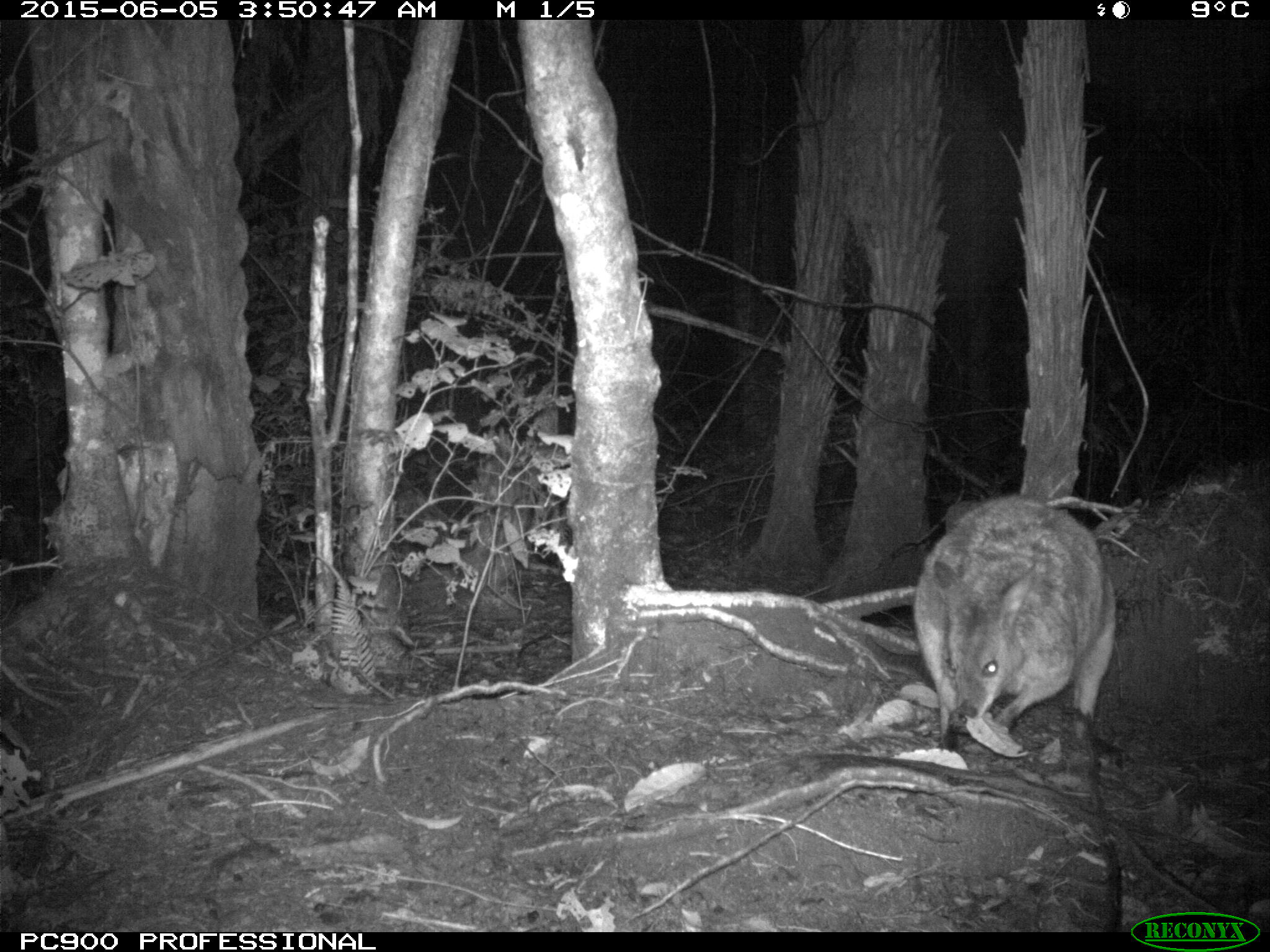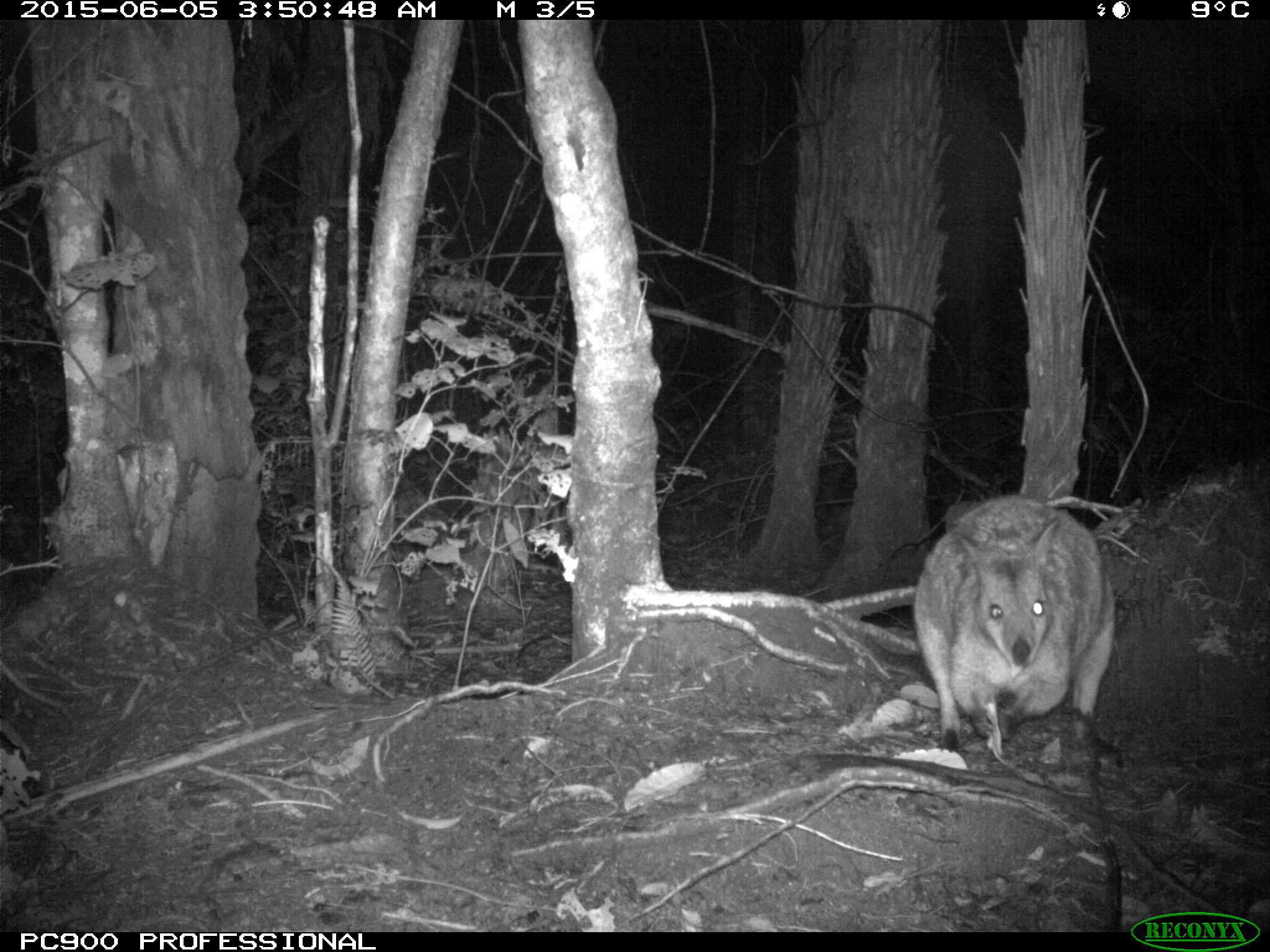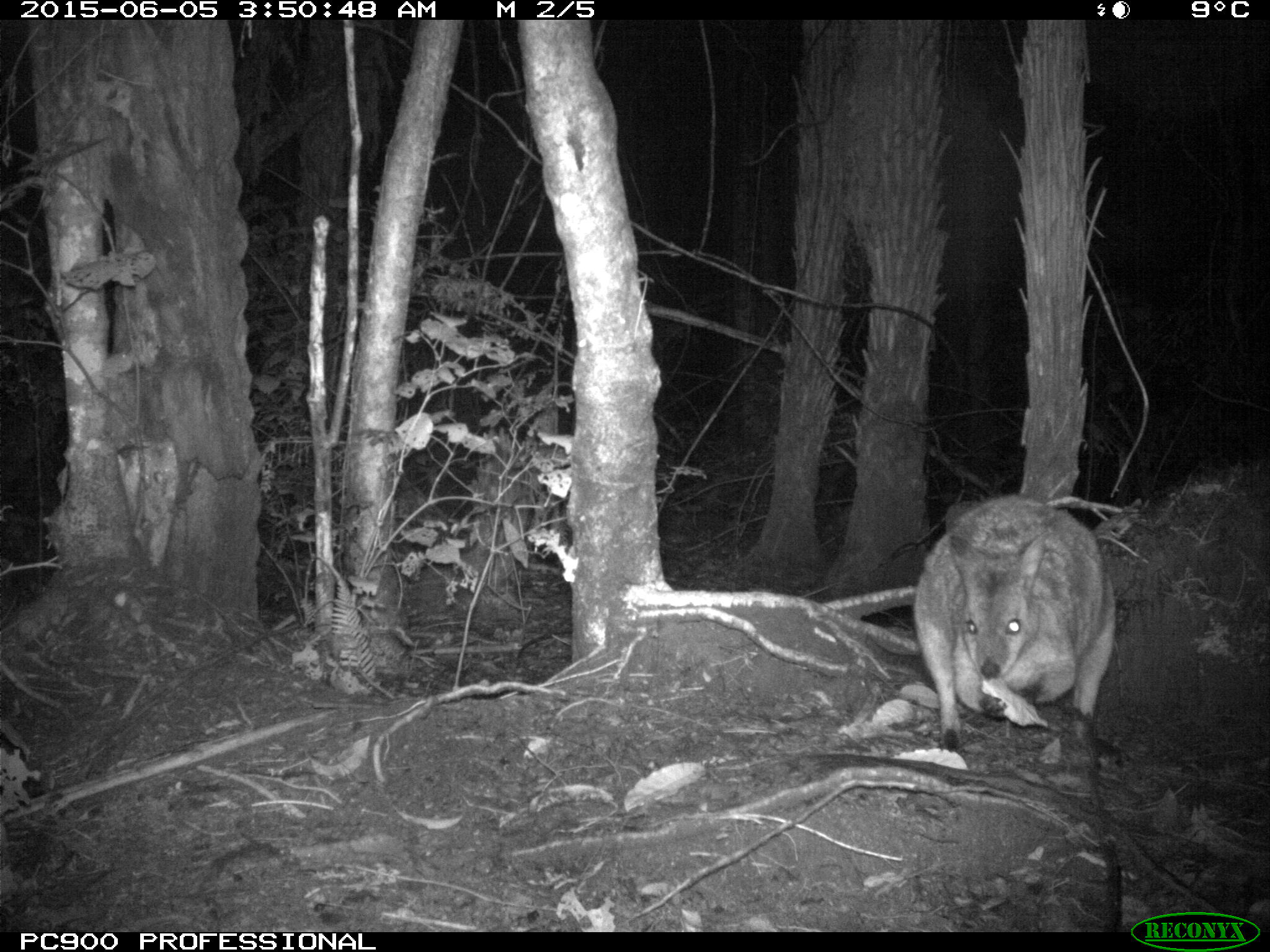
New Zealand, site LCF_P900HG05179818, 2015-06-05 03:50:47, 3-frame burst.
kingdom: Animalia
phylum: Chordata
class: Mammalia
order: Diprotodontia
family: Macropodidae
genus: Notamacropus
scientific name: Notamacropus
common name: wallaby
Wallaby (Notamacropus).